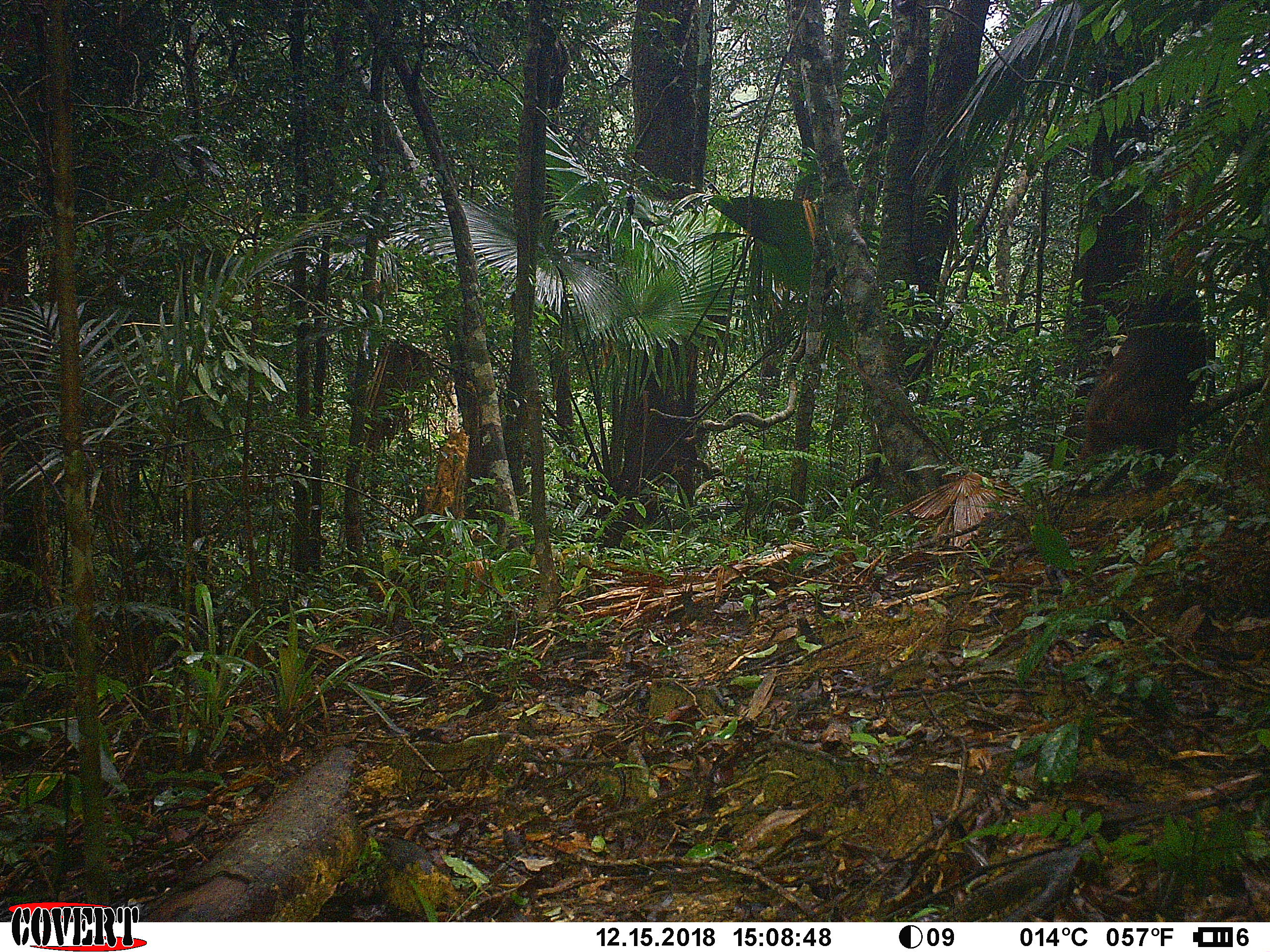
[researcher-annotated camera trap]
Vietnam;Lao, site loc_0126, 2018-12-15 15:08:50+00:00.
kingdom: Animalia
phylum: Chordata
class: Mammalia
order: Primates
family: Cercopithecidae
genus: Macaca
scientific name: Macaca arctoides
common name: stump-tailed macaque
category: stump tailed macaque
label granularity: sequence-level